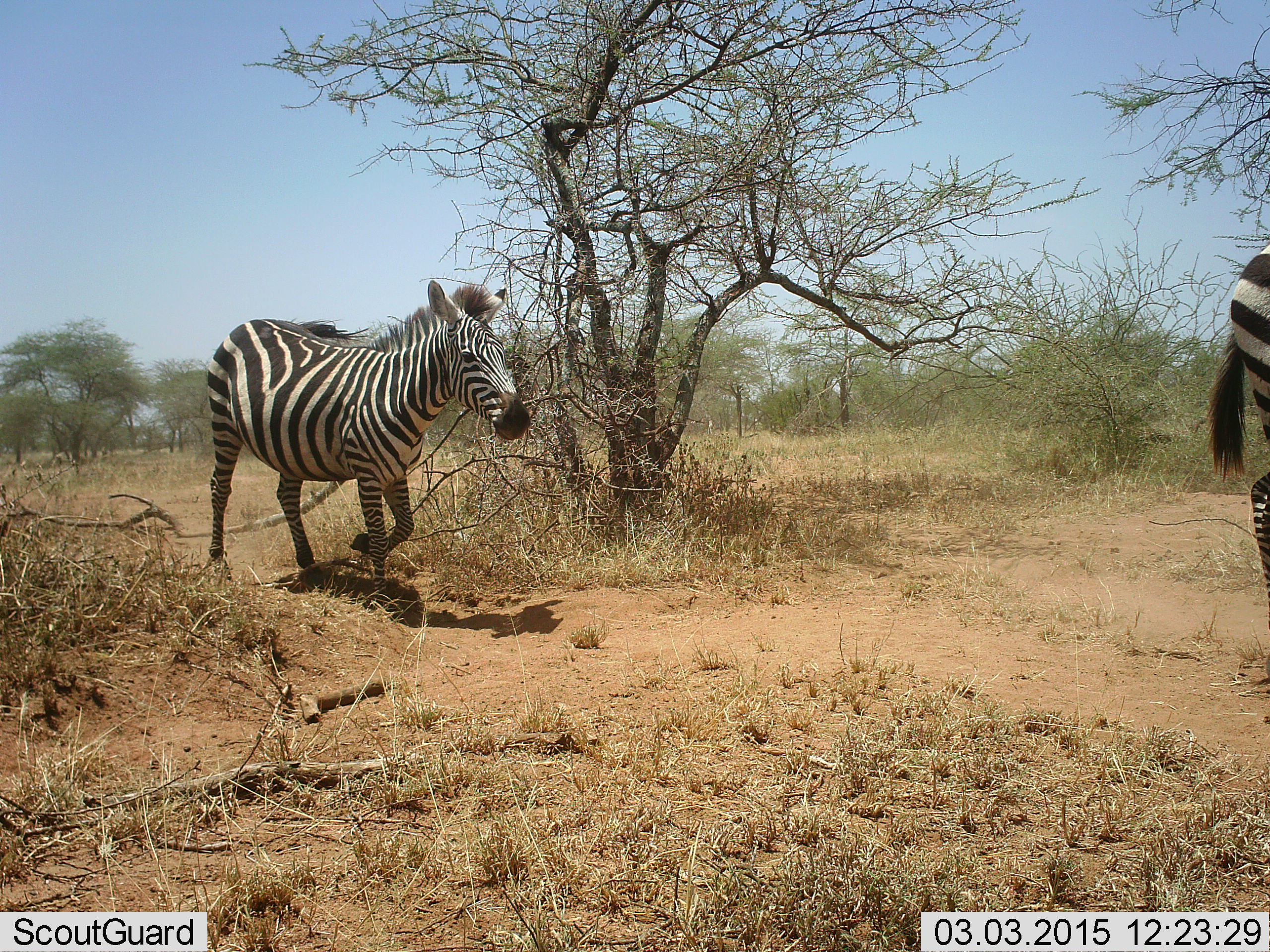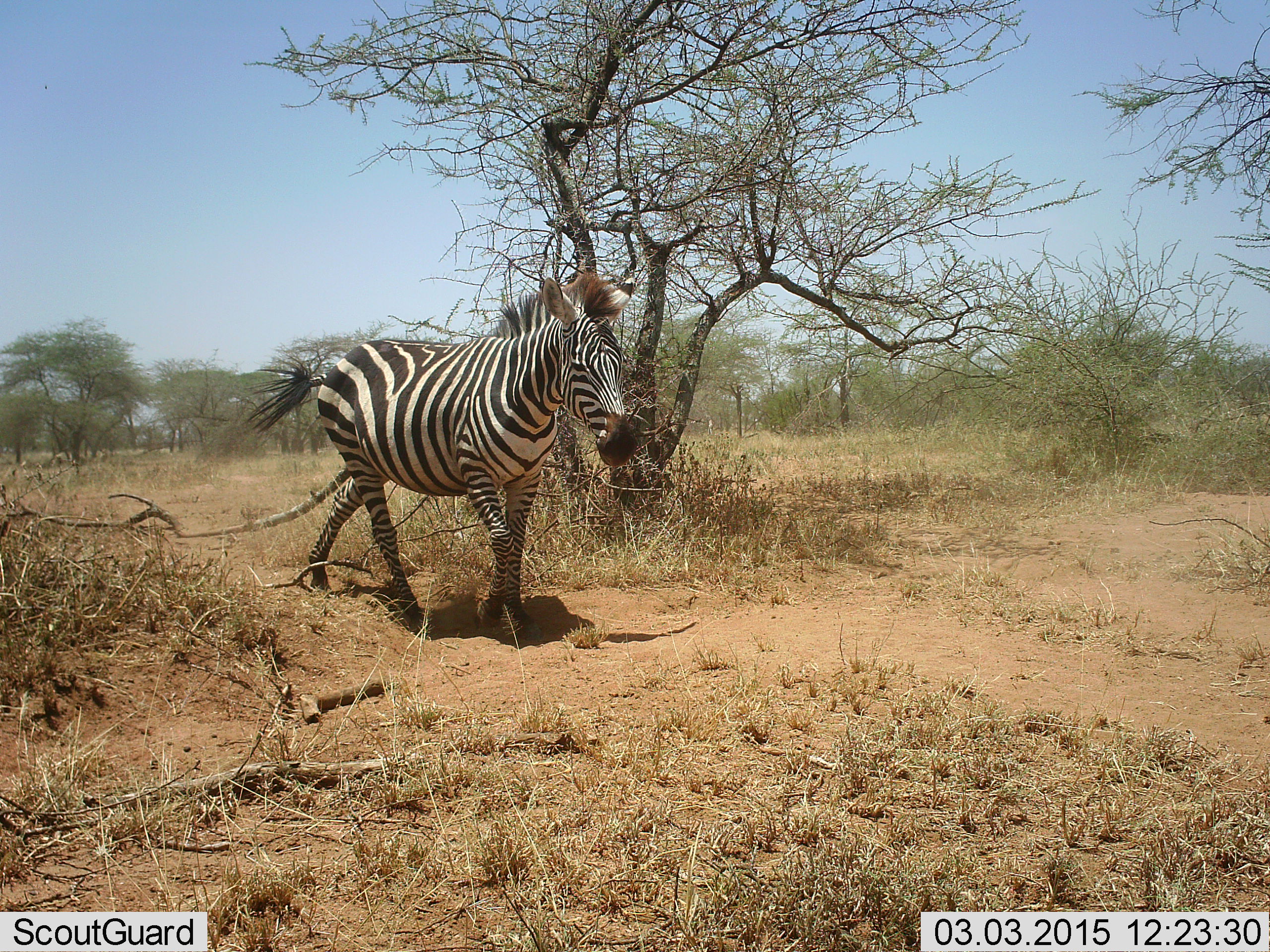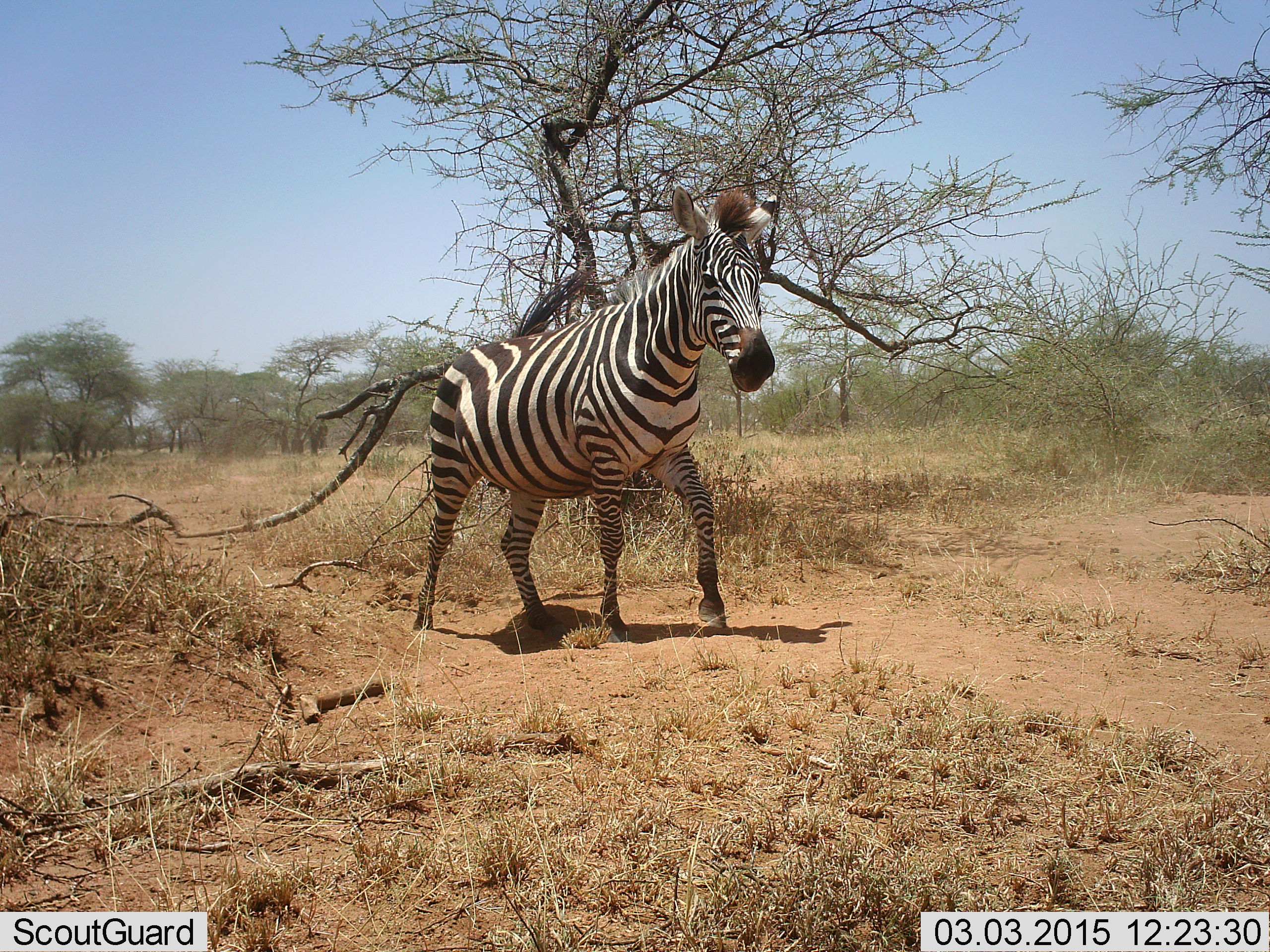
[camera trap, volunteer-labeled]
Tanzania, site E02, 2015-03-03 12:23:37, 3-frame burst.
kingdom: Animalia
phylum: Chordata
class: Mammalia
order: Perissodactyla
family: Equidae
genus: Equus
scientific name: Equus quagga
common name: plains zebra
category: zebra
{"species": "zebra (plains zebra) (Equus quagga)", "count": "2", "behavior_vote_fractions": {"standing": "0%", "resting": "0%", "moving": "100%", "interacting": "0%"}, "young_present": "0%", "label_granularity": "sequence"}